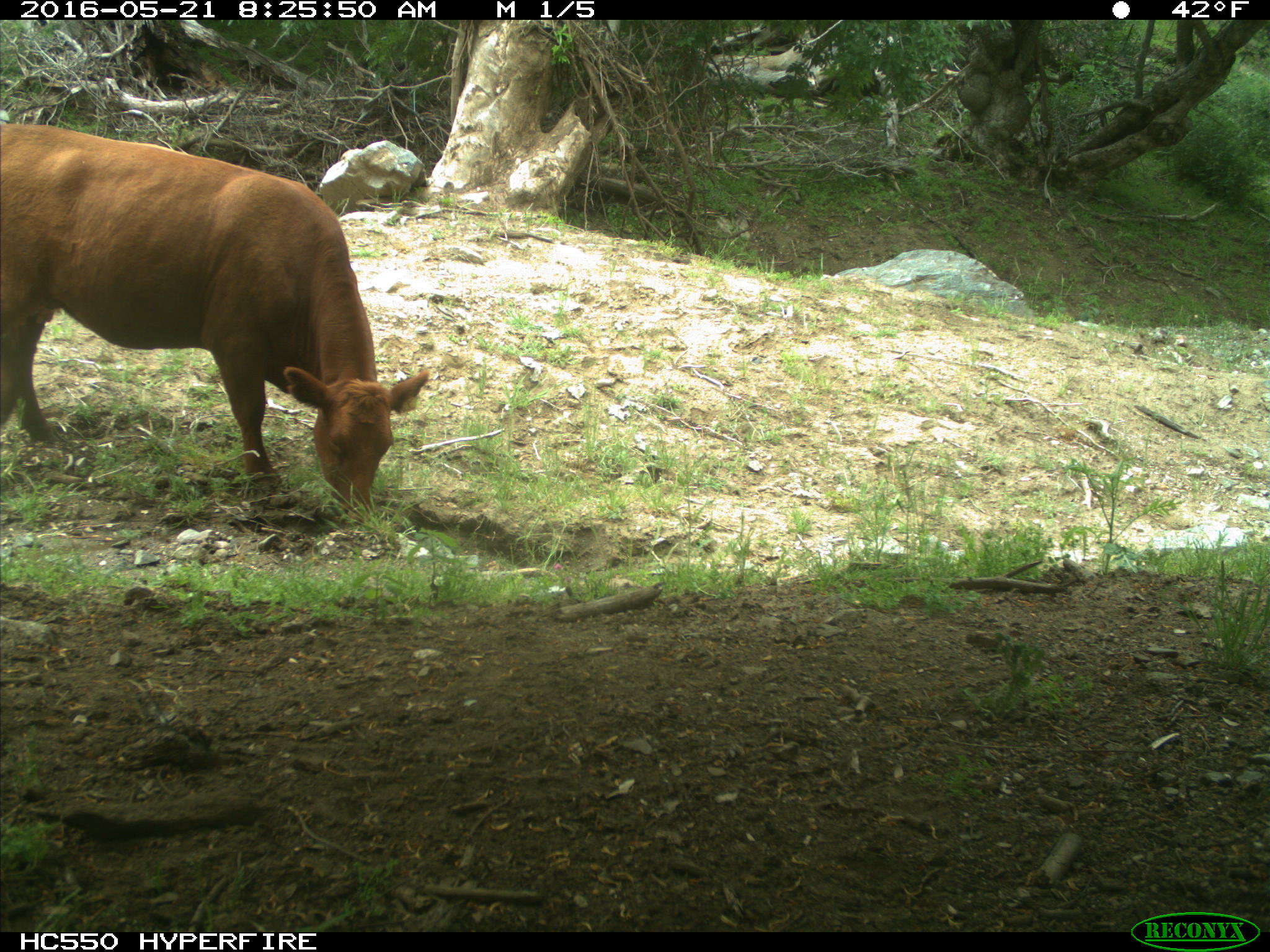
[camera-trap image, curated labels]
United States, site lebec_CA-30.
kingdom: Animalia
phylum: Chordata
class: Mammalia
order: Artiodactyla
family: Bovidae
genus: Bos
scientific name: Bos taurus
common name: domestic cow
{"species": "Bos taurus (domestic cow)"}